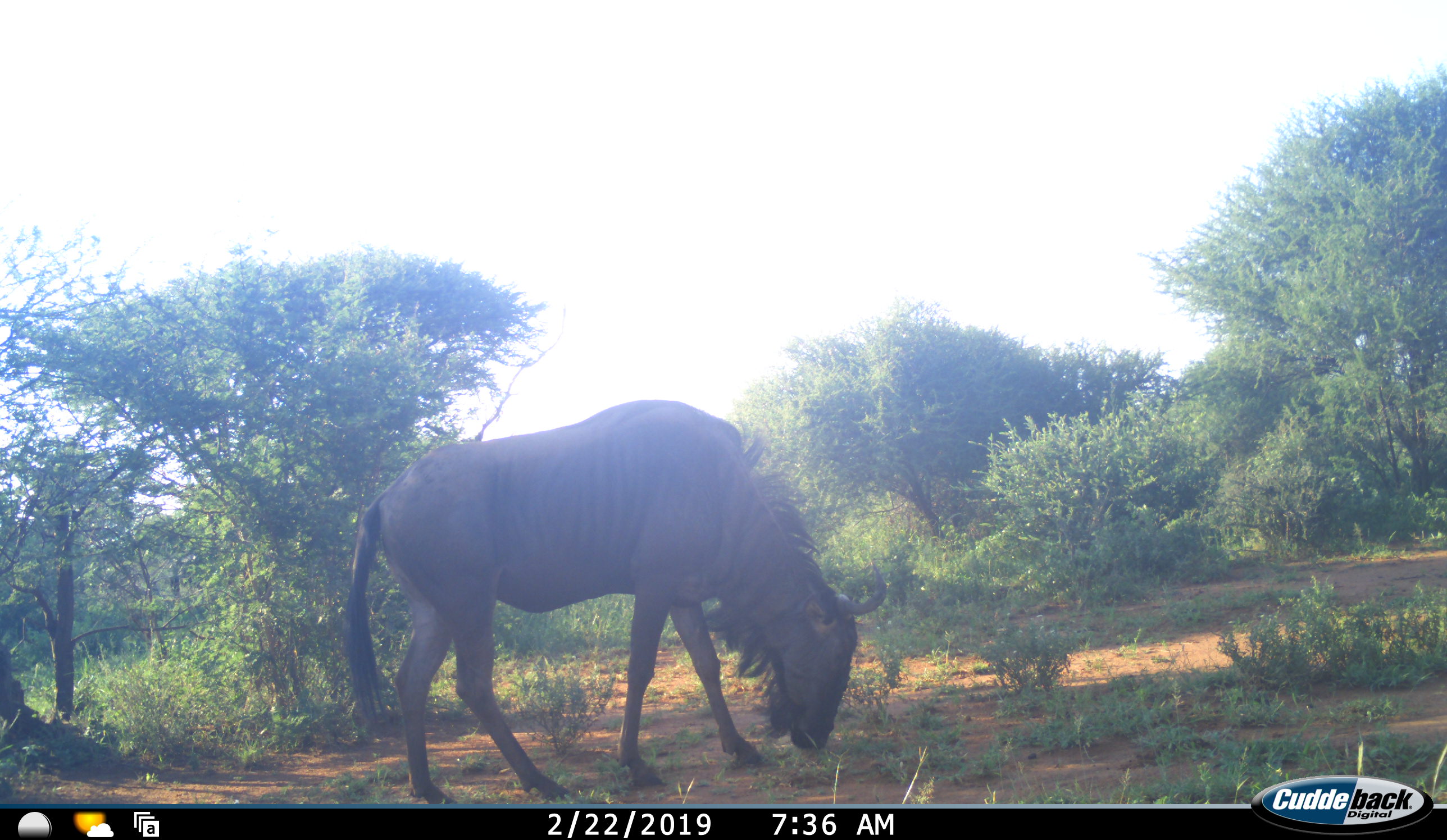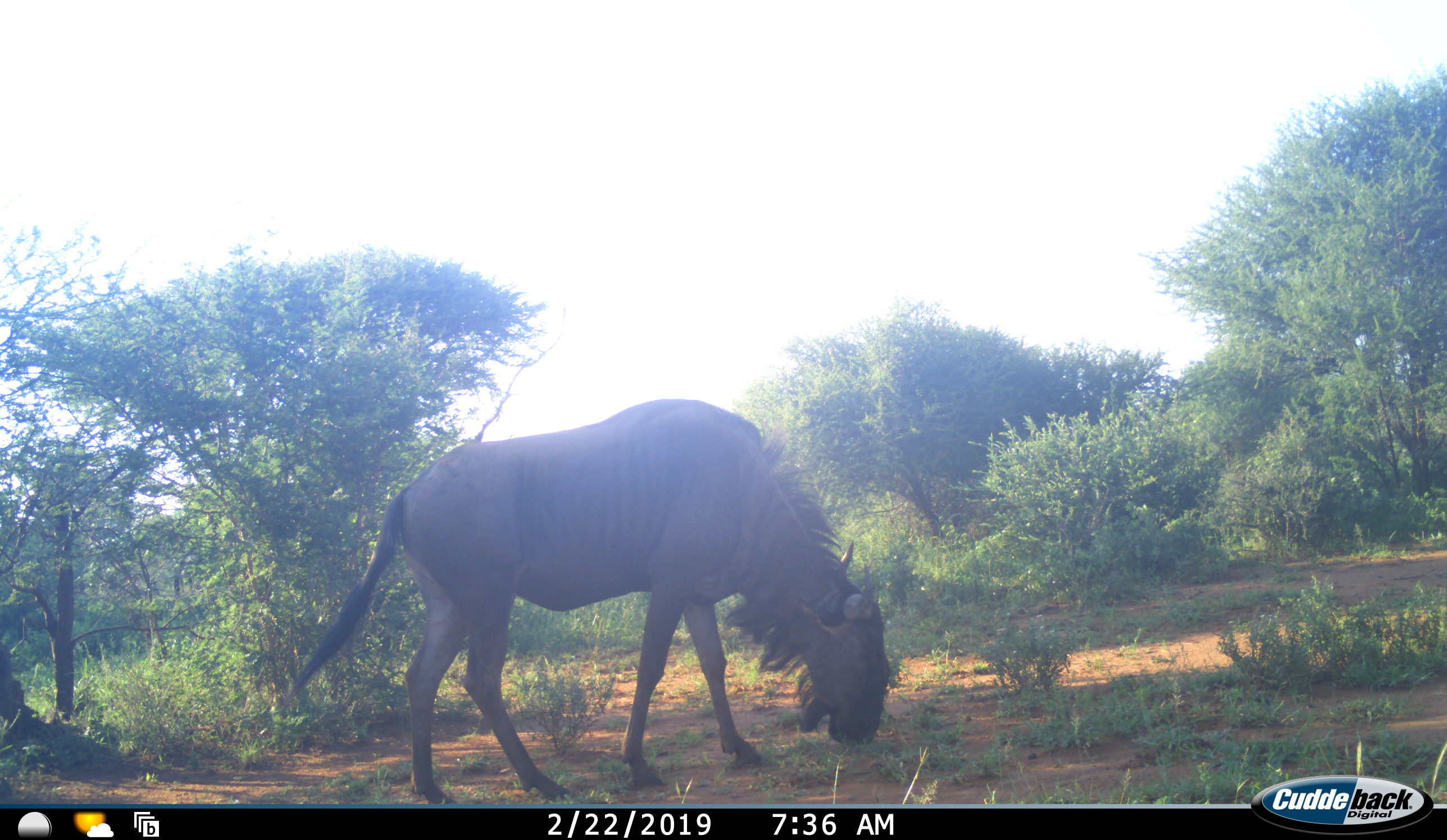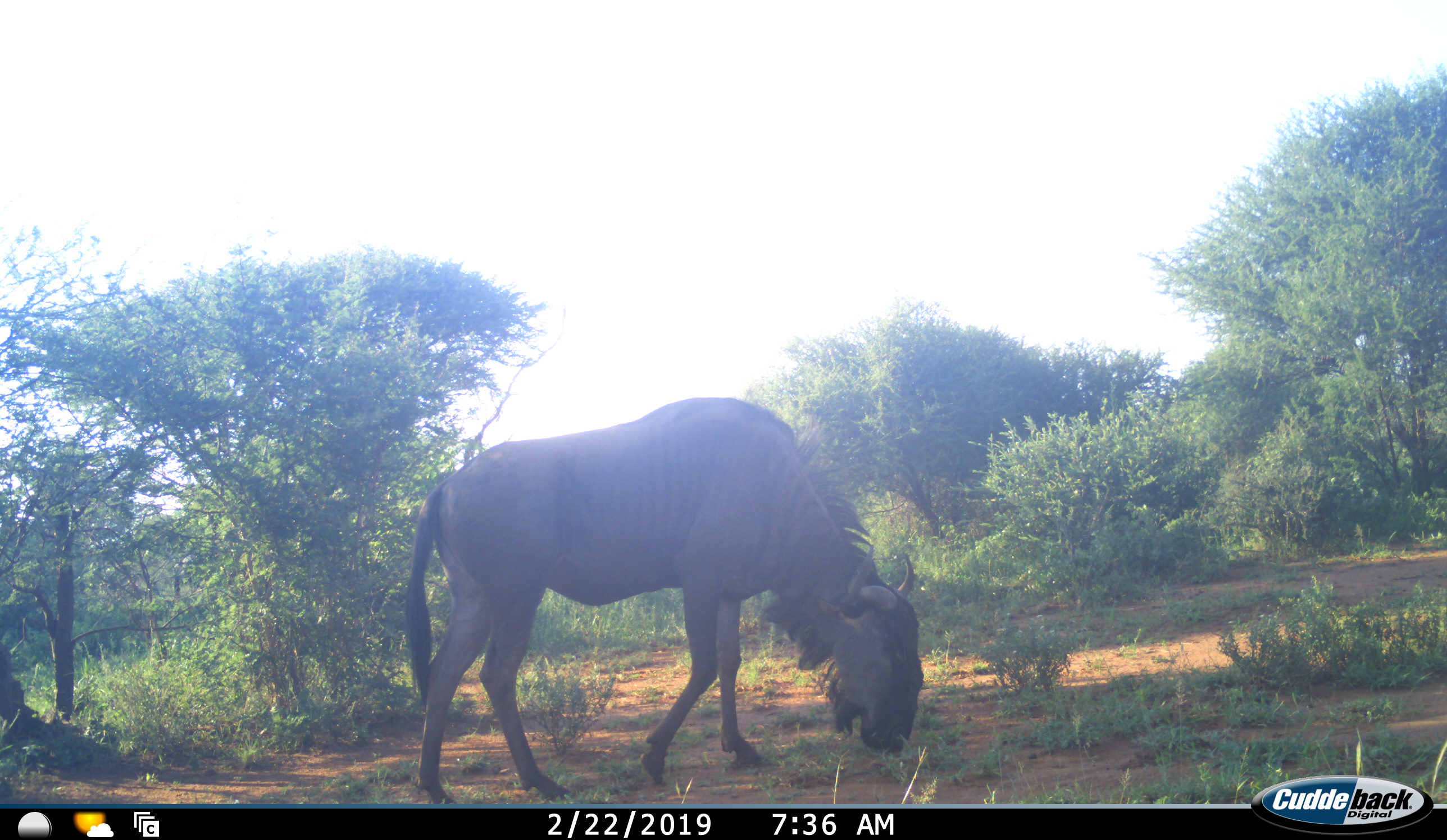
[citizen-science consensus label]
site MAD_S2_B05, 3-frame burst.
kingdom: Animalia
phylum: Chordata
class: Mammalia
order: Artiodactyla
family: Bovidae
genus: Connochaetes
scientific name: Connochaetes taurinus taurinus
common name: blue wildebeest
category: wildebeestblue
Wildebeestblue (blue wildebeest) (Connochaetes taurinus taurinus), count 1. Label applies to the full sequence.